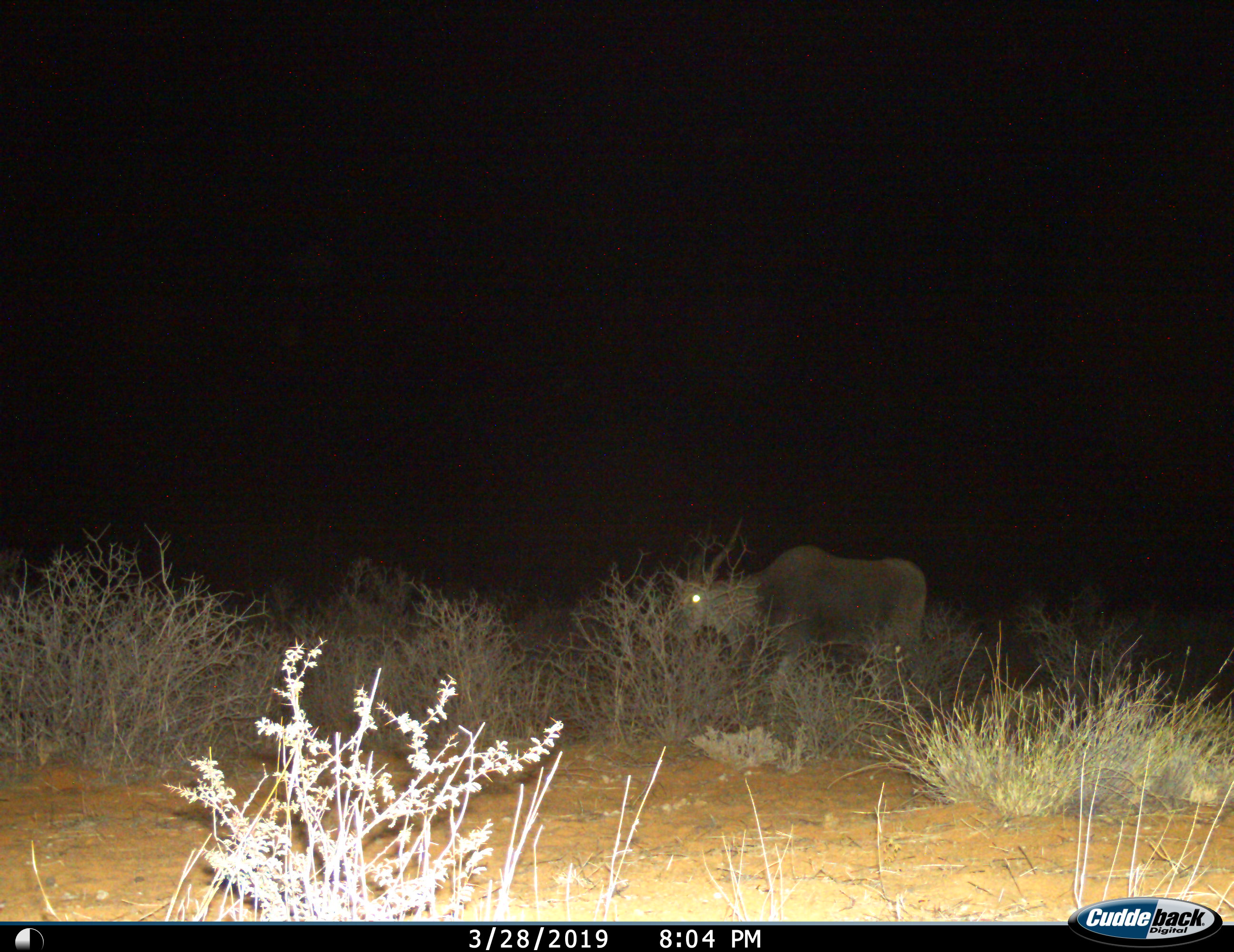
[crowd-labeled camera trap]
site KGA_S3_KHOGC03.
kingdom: Animalia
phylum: Chordata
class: Mammalia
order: Artiodactyla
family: Bovidae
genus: Tragelaphus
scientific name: Tragelaphus oryx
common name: eland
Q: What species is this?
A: Eland (Tragelaphus oryx).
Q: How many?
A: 1.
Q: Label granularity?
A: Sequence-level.